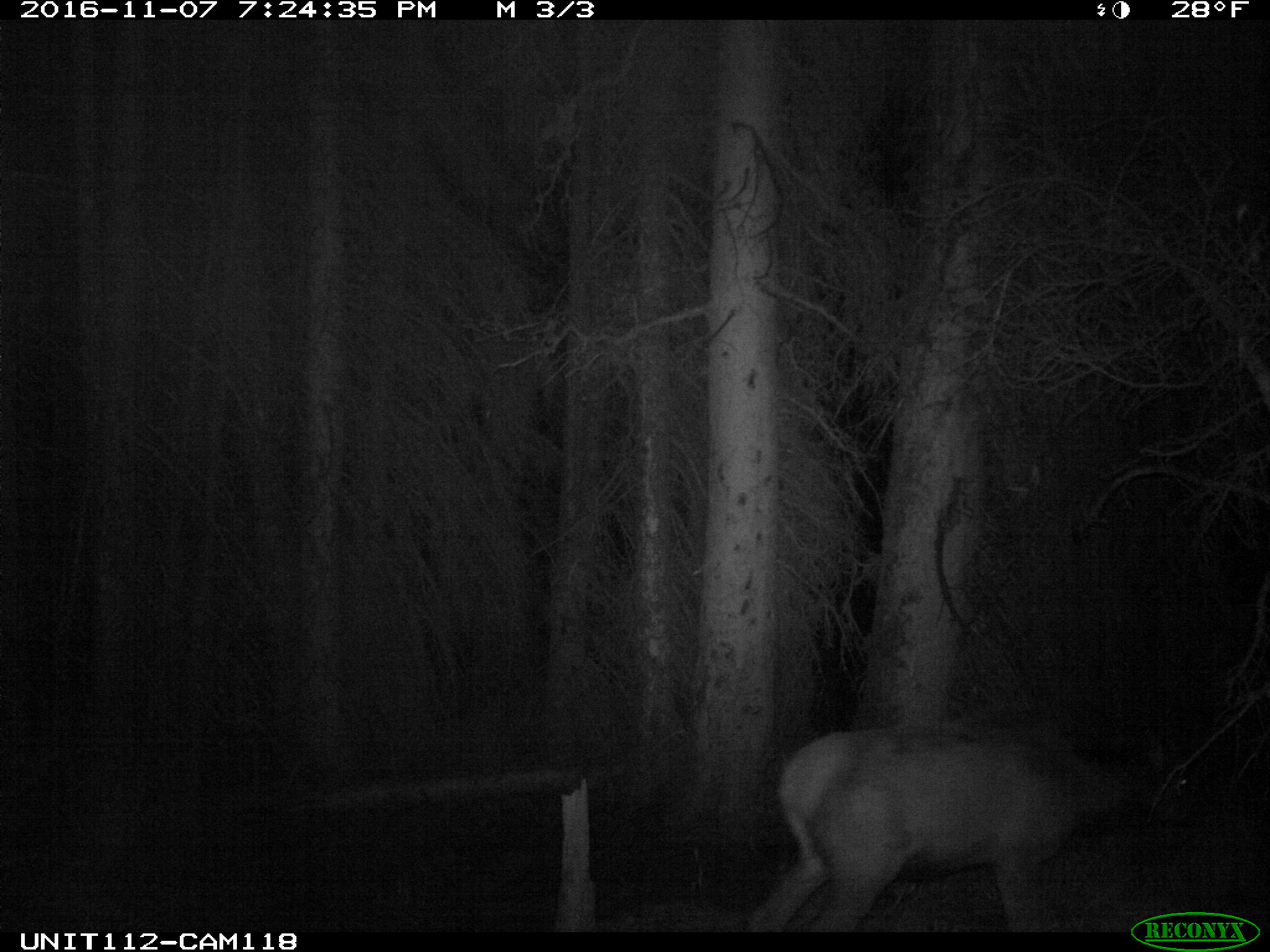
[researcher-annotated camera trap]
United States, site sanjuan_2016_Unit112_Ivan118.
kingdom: Animalia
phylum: Chordata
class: Mammalia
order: Artiodactyla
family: Cervidae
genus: Cervus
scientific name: Cervus elaphus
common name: red deer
Cervus elaphus (red deer).